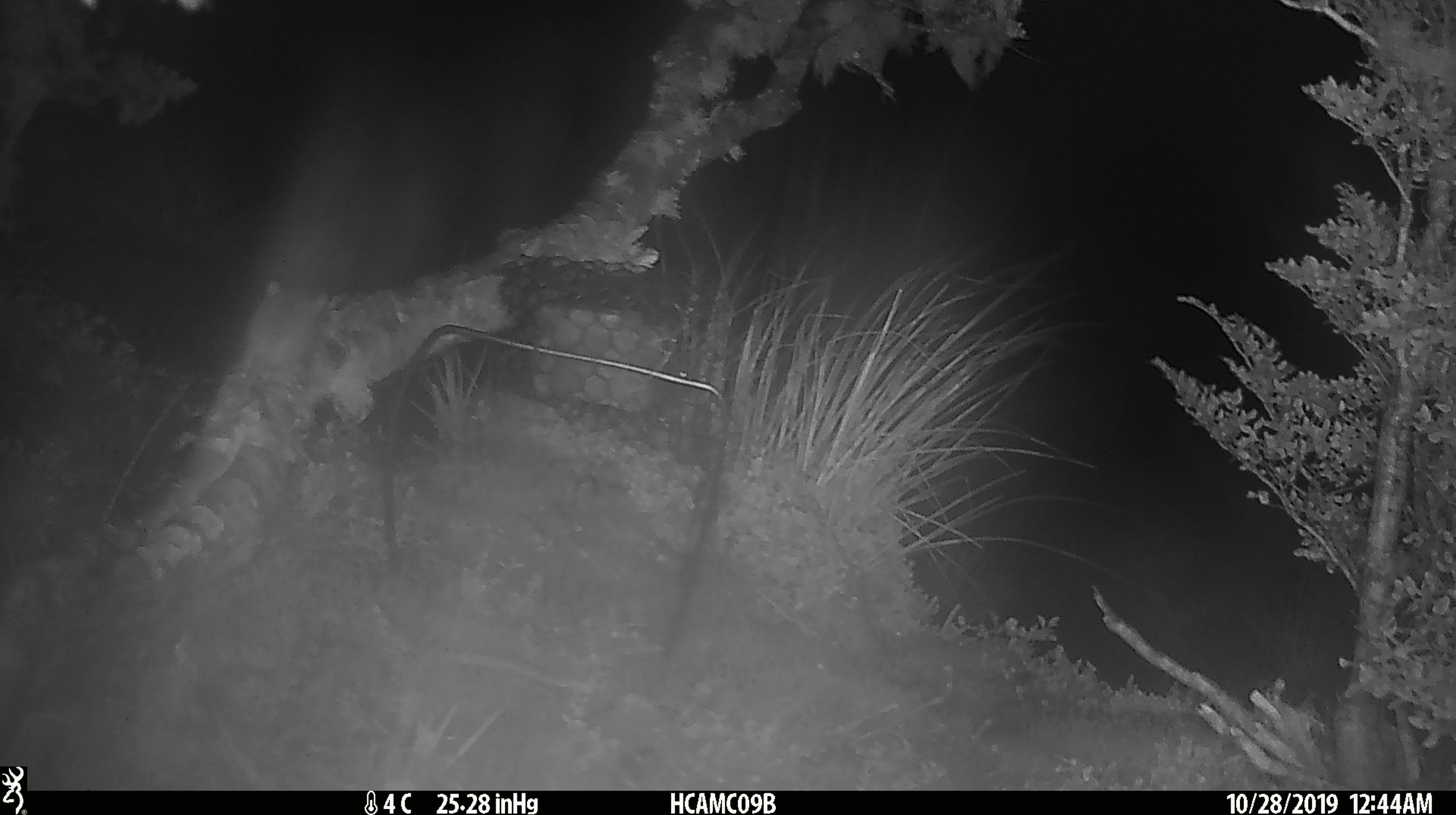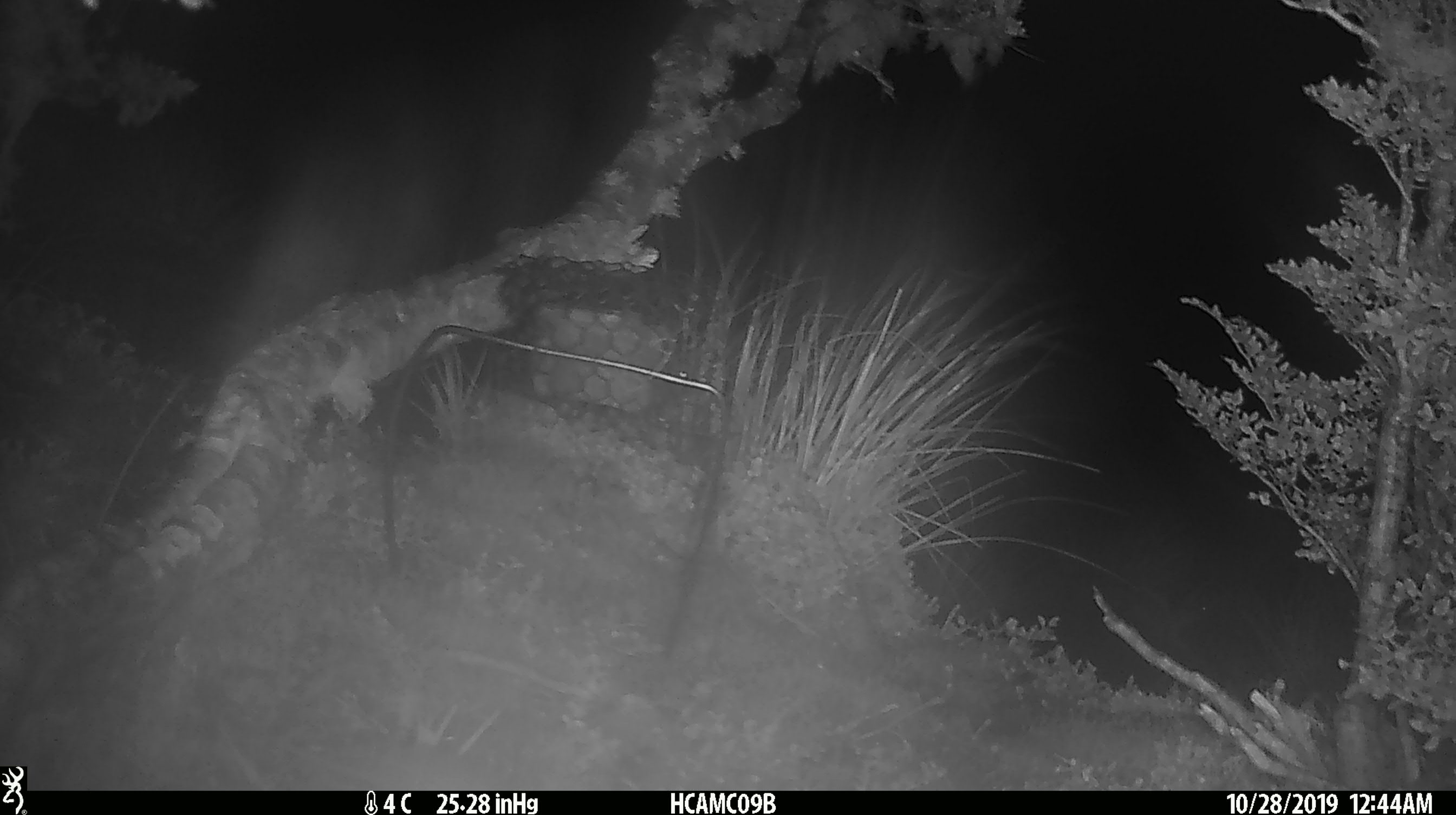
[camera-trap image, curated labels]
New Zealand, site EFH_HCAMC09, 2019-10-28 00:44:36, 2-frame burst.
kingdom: Animalia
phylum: Chordata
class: Mammalia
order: Rodentia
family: Muridae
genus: Mus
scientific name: Mus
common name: mouse